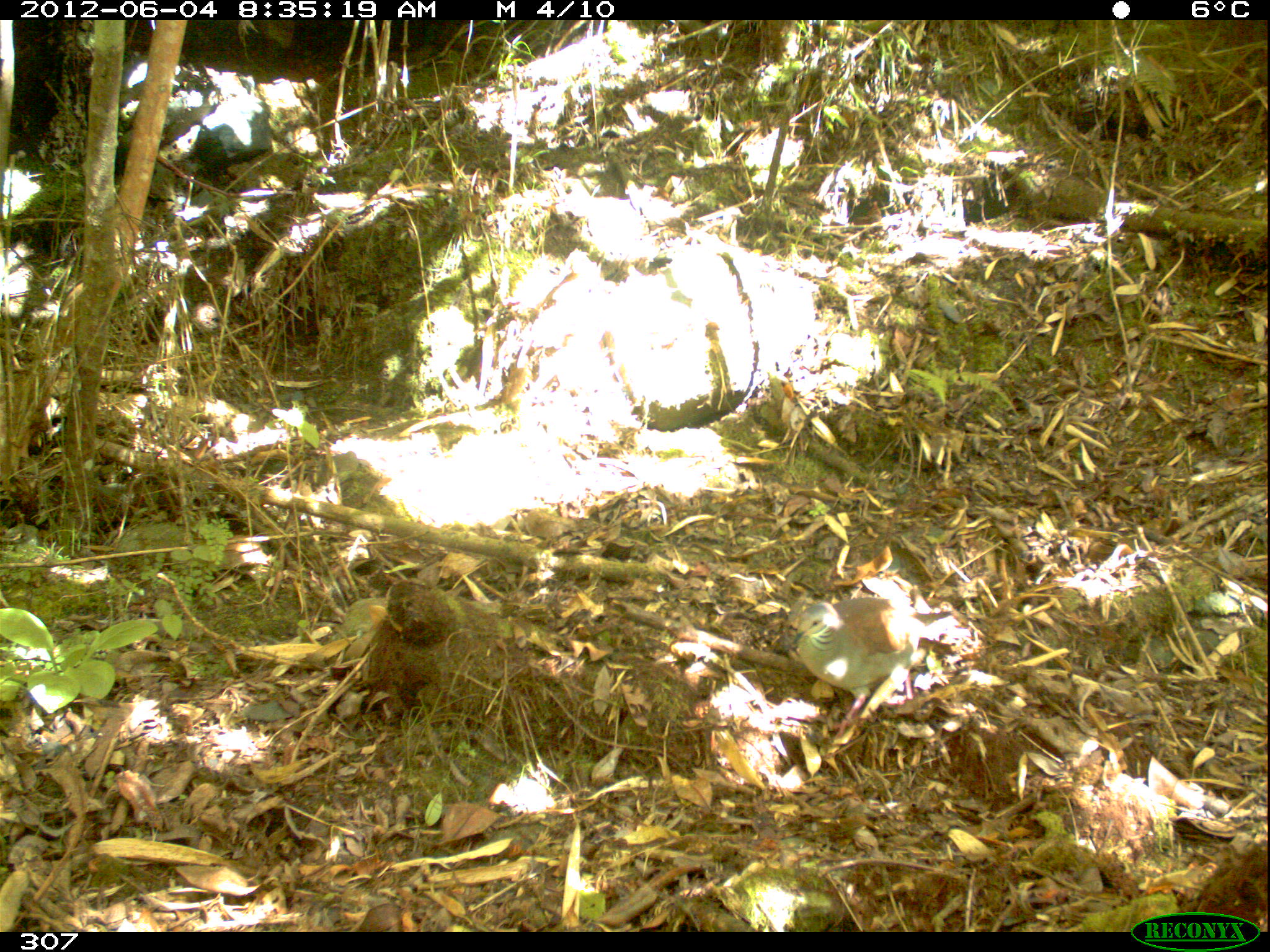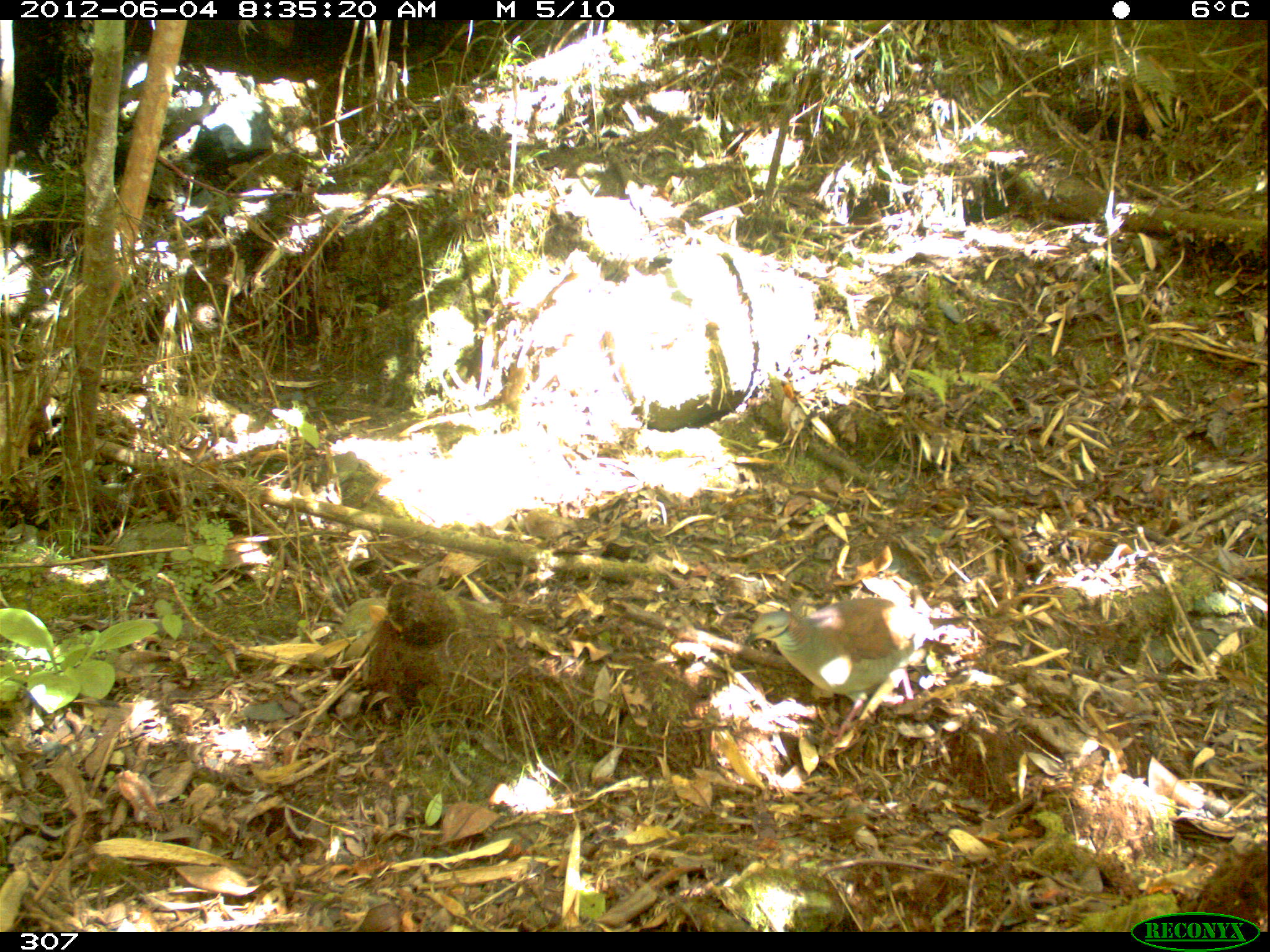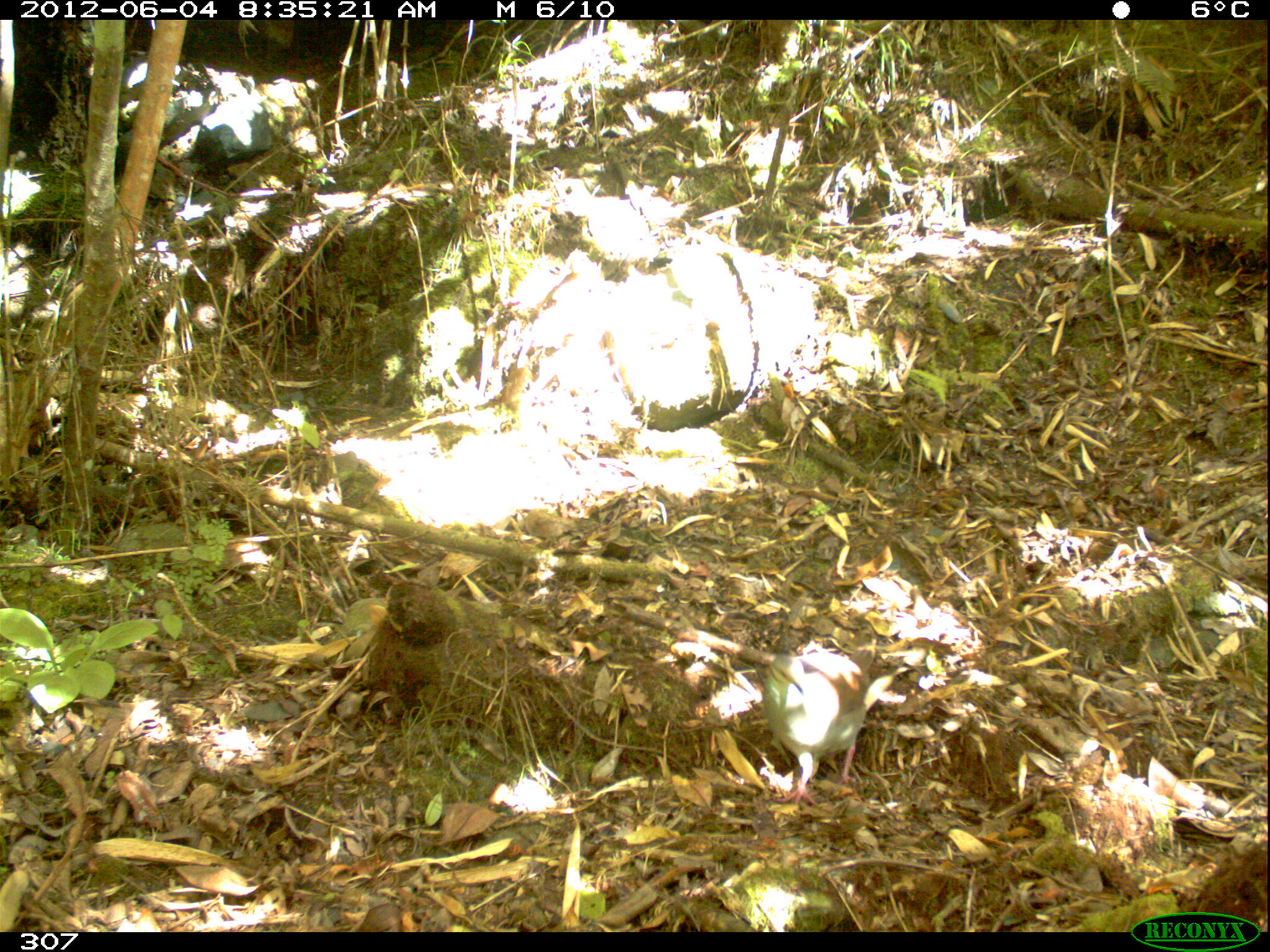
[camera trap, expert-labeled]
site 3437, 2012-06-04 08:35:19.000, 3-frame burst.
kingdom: Animalia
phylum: Chordata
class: Aves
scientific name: Aves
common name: bird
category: unknown bird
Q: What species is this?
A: Unknown bird (bird) (Aves).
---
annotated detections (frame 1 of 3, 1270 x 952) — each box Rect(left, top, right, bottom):
unknown bird: Rect(789, 595, 956, 745)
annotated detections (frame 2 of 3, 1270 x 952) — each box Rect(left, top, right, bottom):
unknown bird: Rect(743, 598, 972, 748)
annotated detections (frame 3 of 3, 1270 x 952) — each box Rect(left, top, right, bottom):
unknown bird: Rect(761, 641, 879, 811)